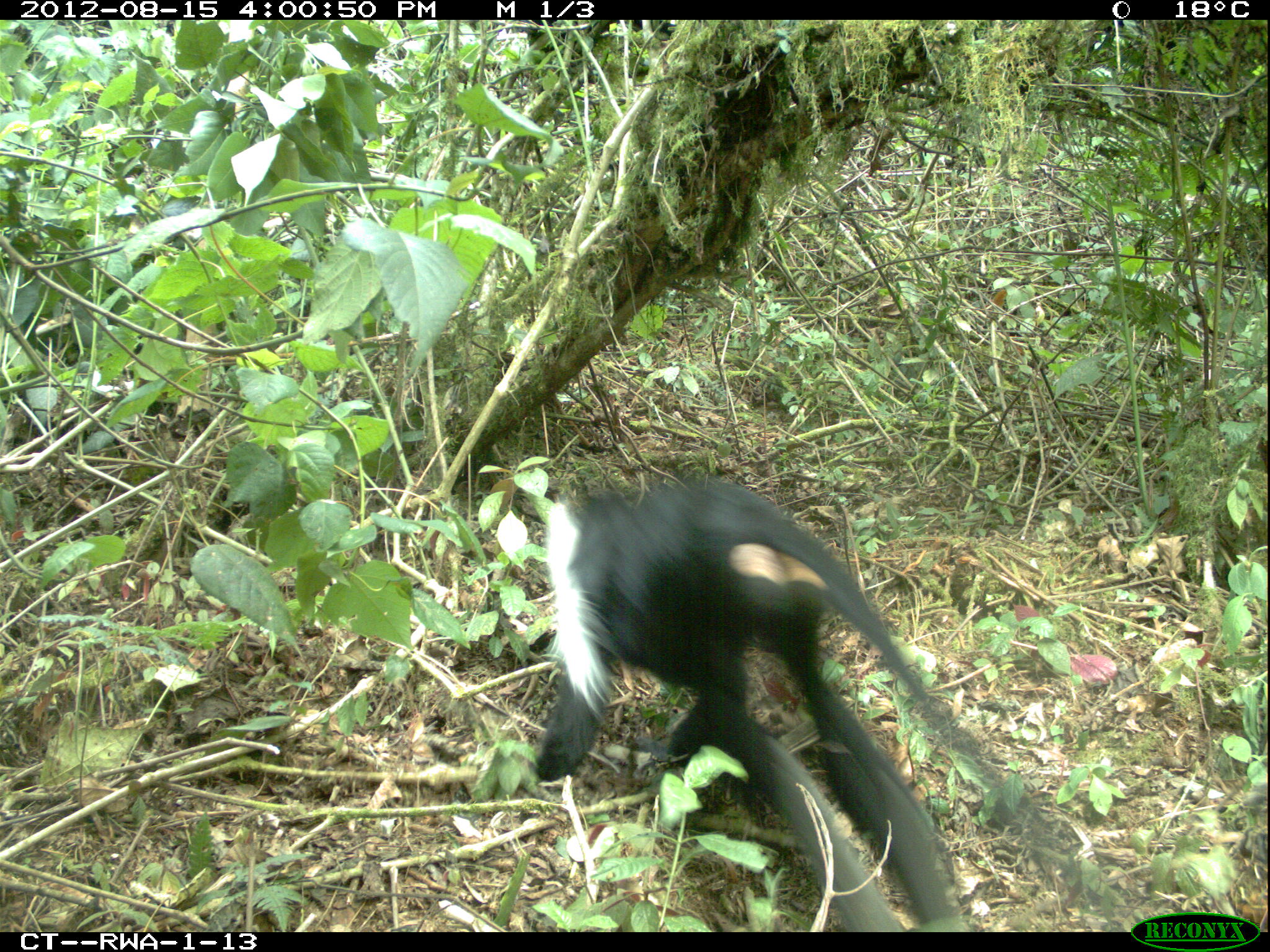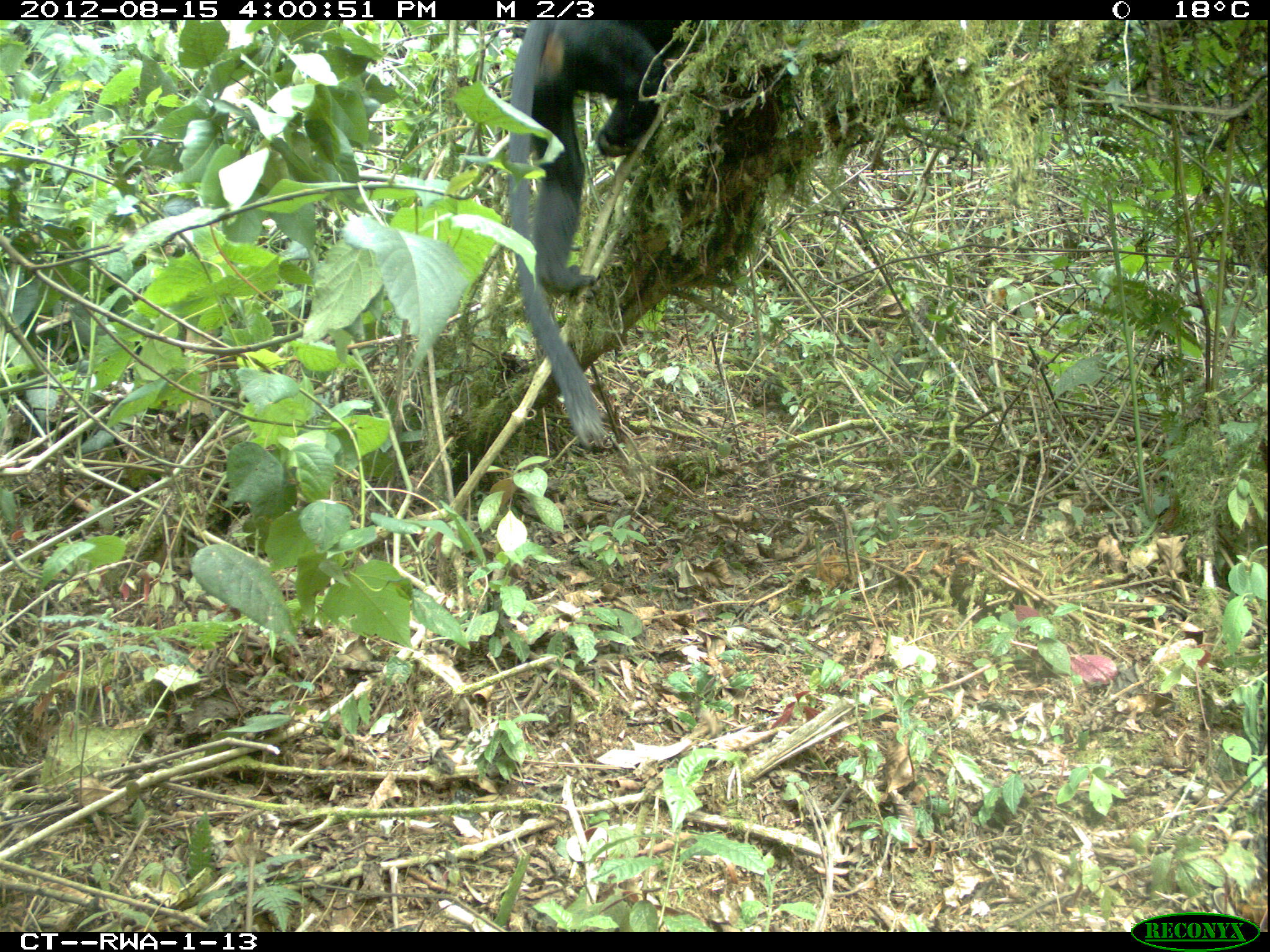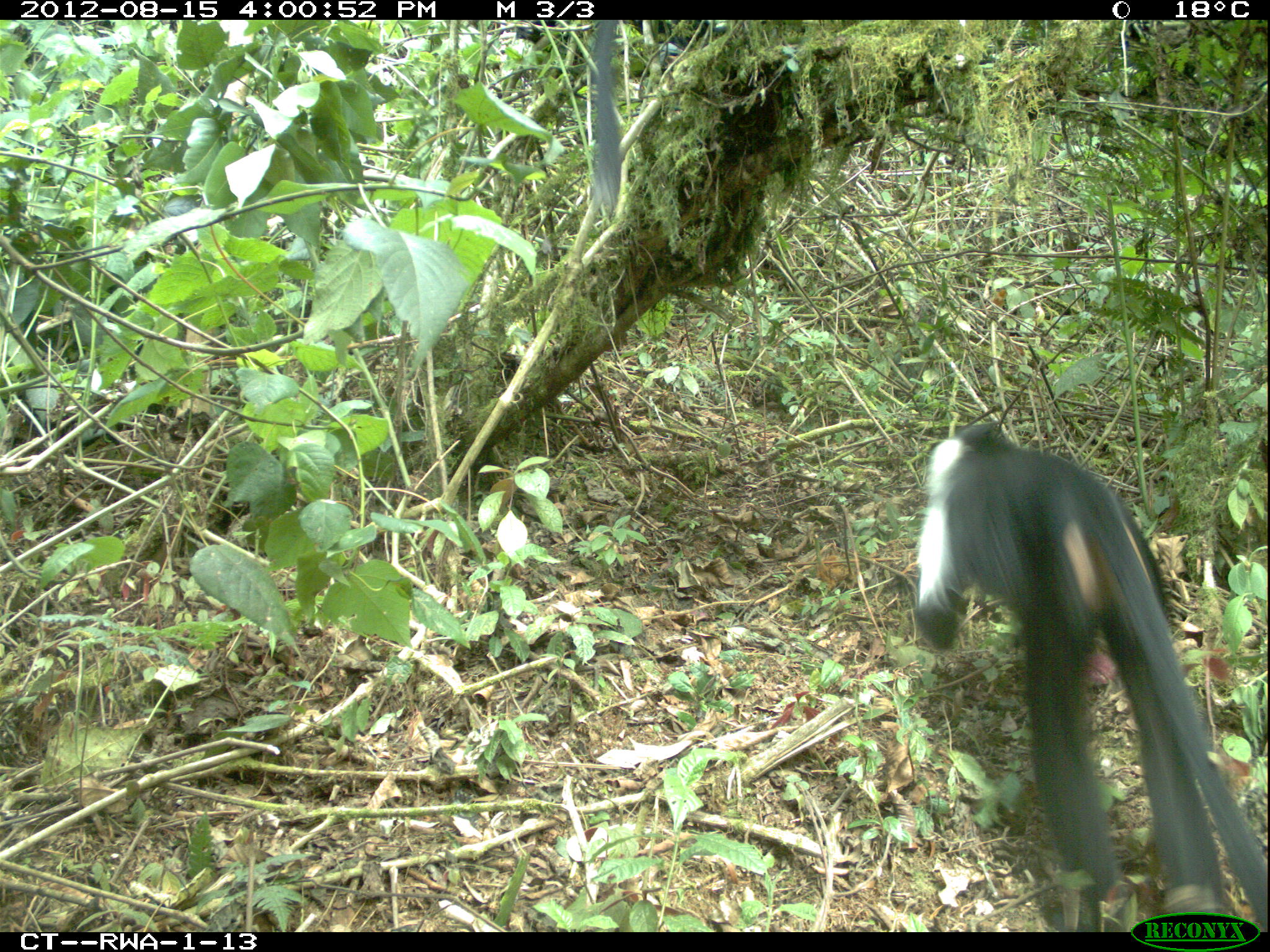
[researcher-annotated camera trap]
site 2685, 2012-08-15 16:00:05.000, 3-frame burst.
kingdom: Animalia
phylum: Chordata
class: Mammalia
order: Primates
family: Cercopithecidae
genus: Colobus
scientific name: Colobus angolensis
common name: angola colobus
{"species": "Colobus angolensis (angola colobus)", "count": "5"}